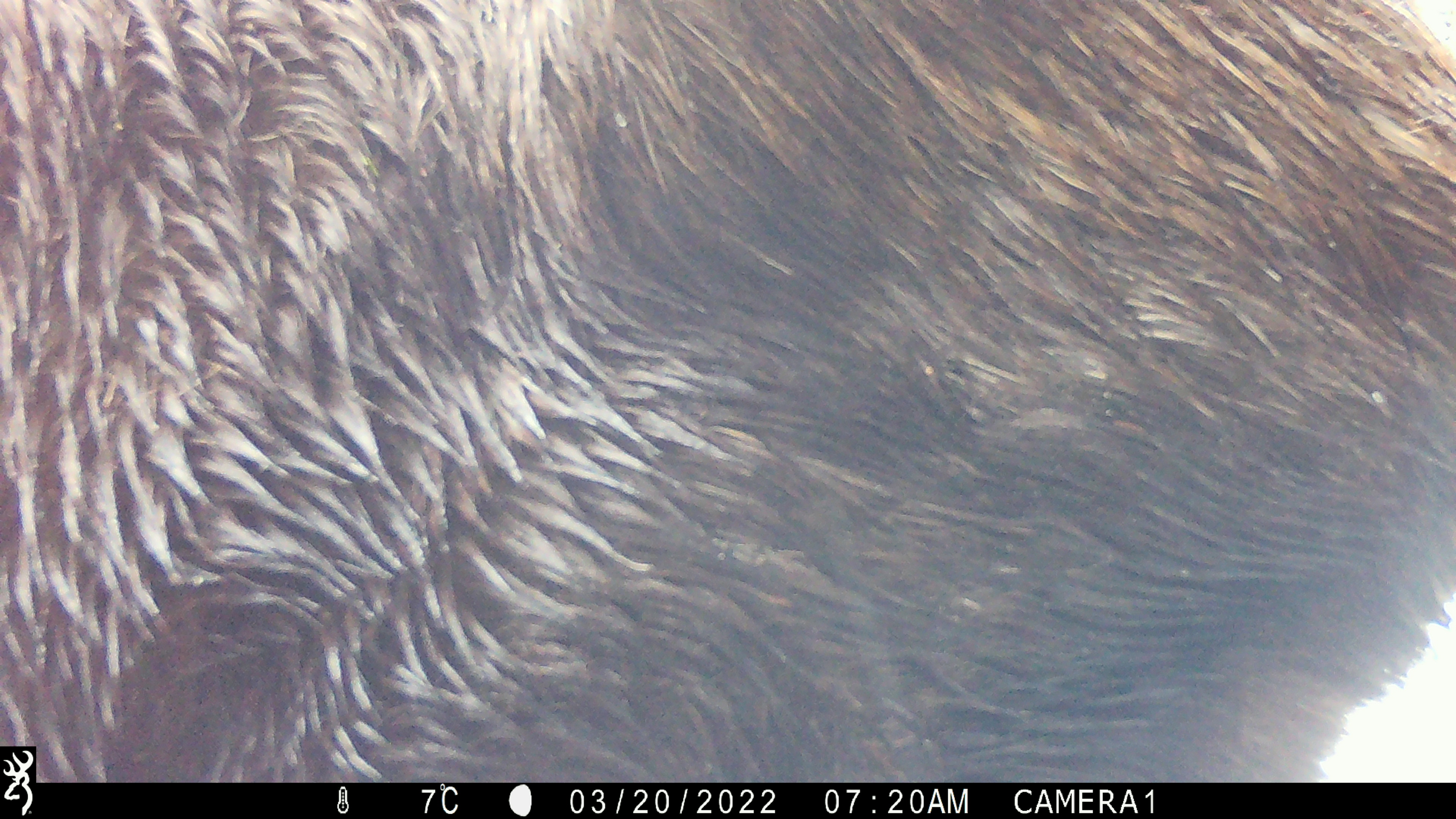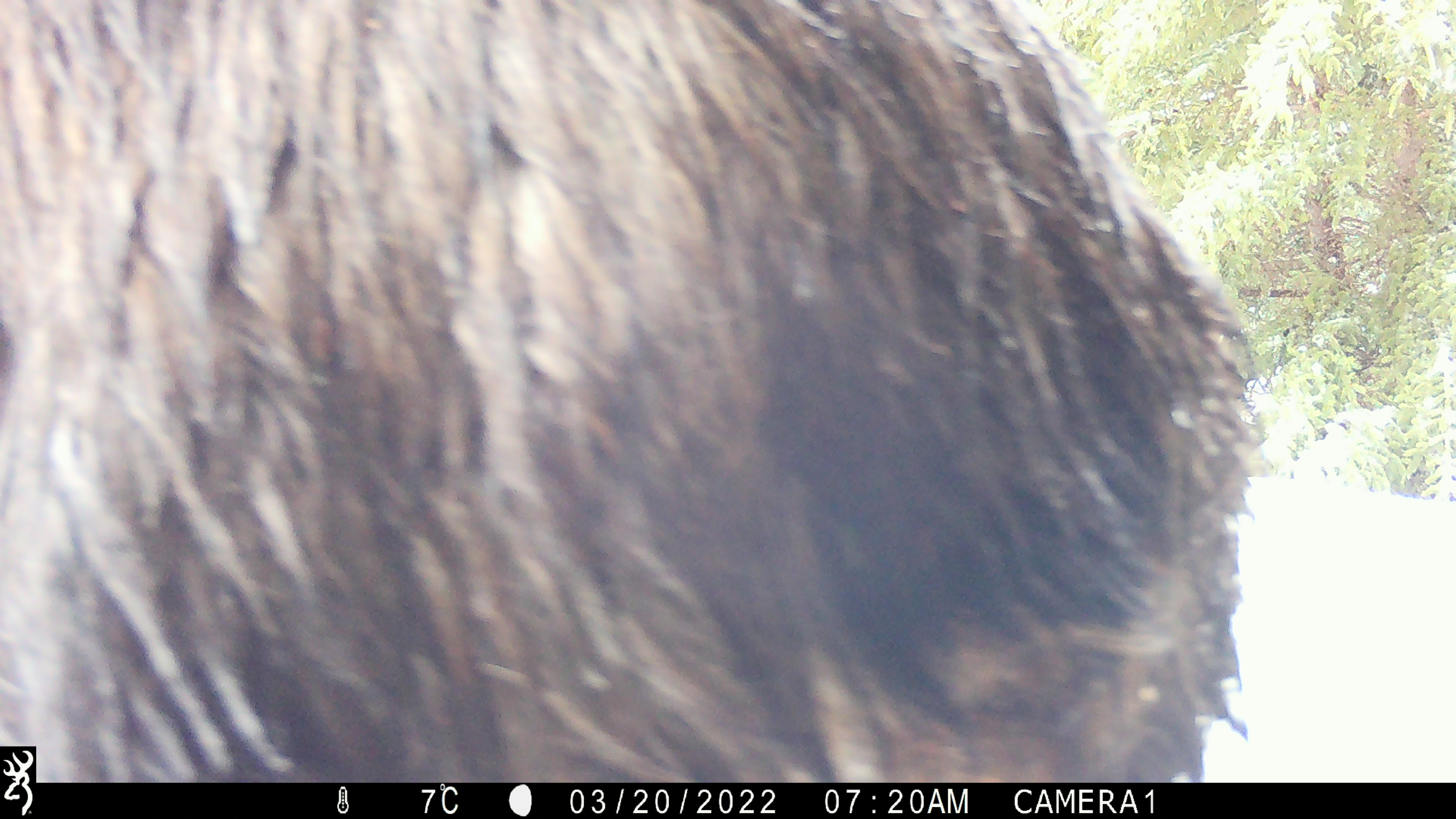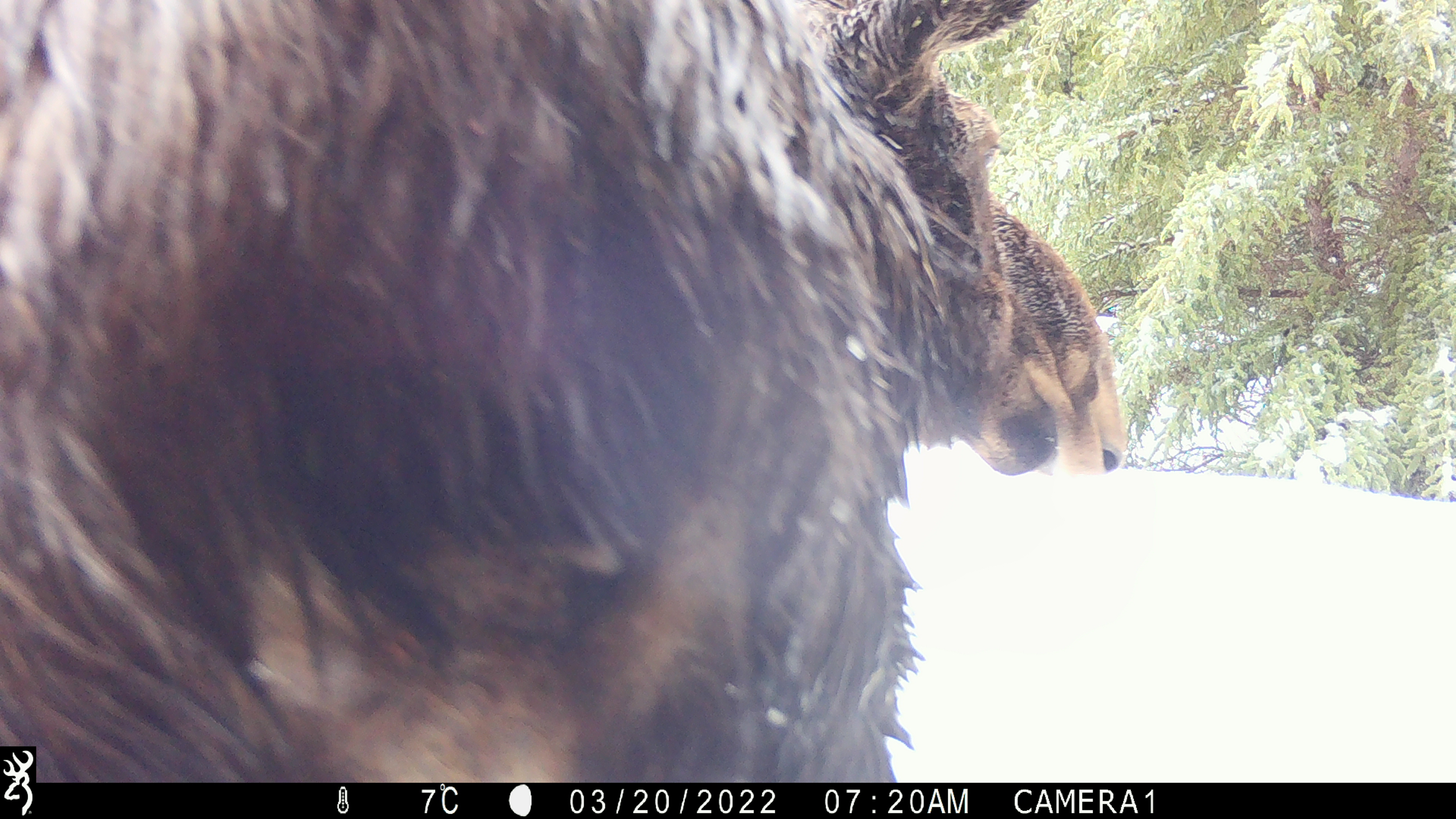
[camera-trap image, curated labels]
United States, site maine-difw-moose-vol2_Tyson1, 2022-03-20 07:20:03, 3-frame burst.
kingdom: Animalia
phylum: Chordata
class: Mammalia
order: Artiodactyla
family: Cervidae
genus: Alces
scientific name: Alces alces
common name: moose